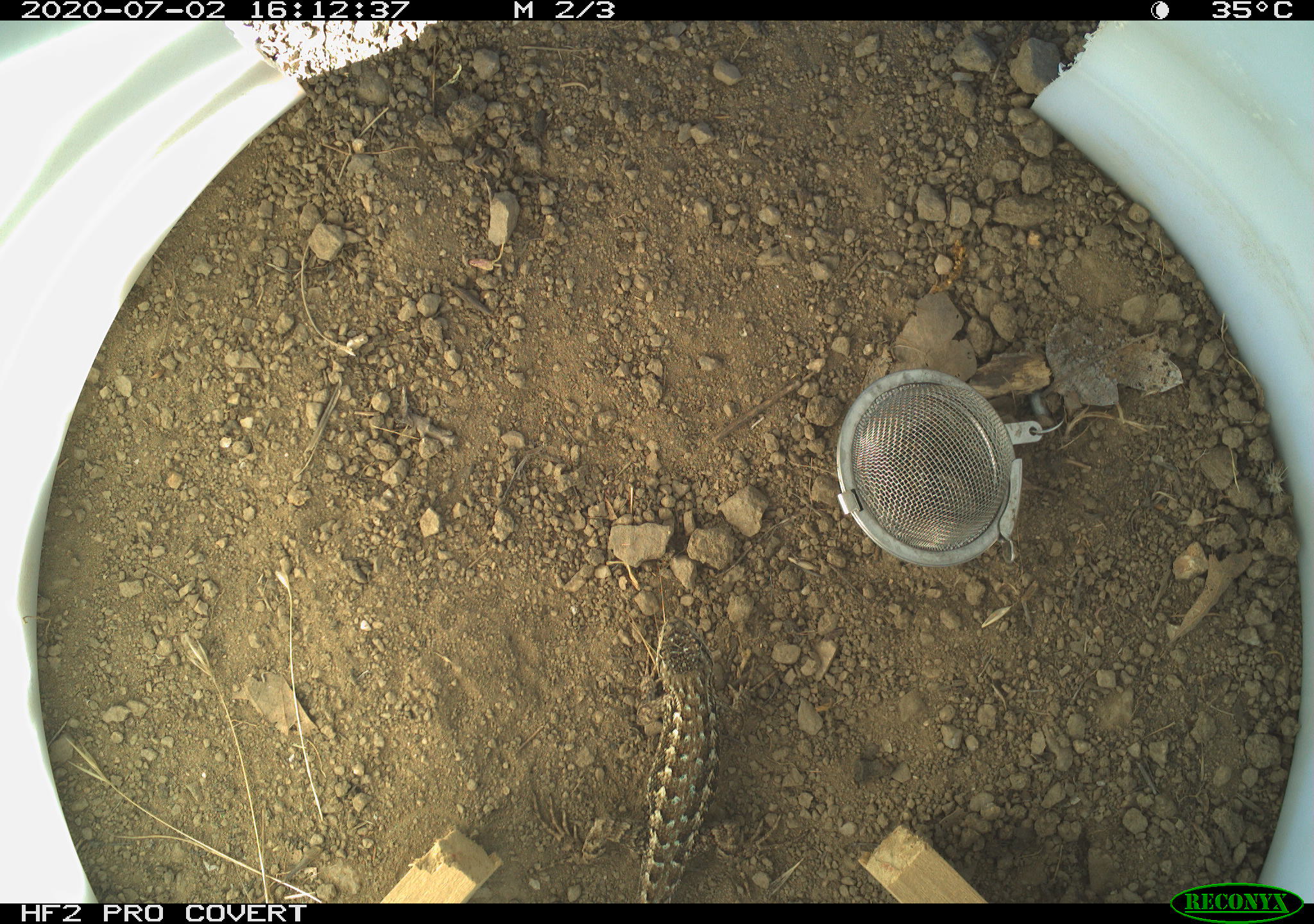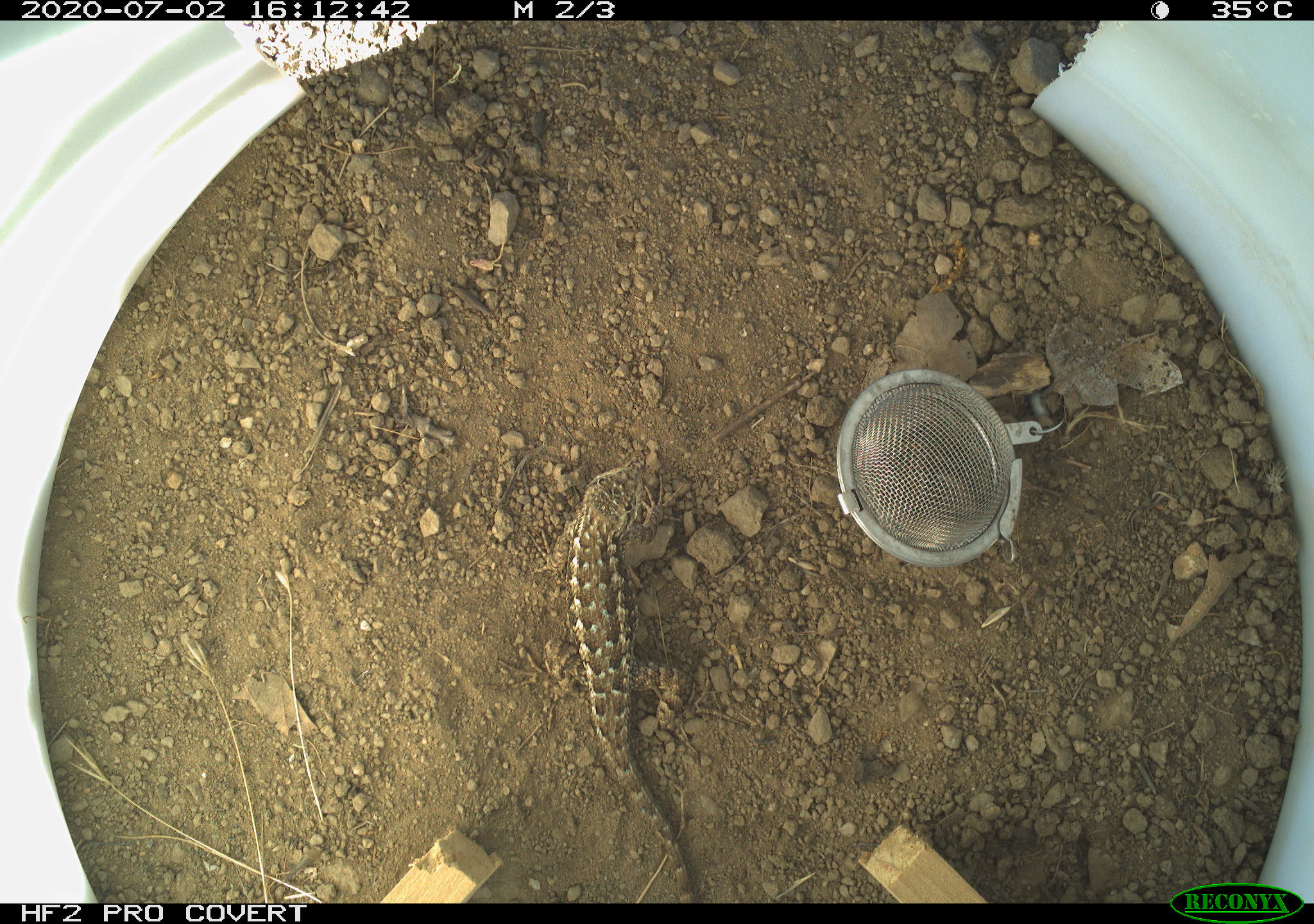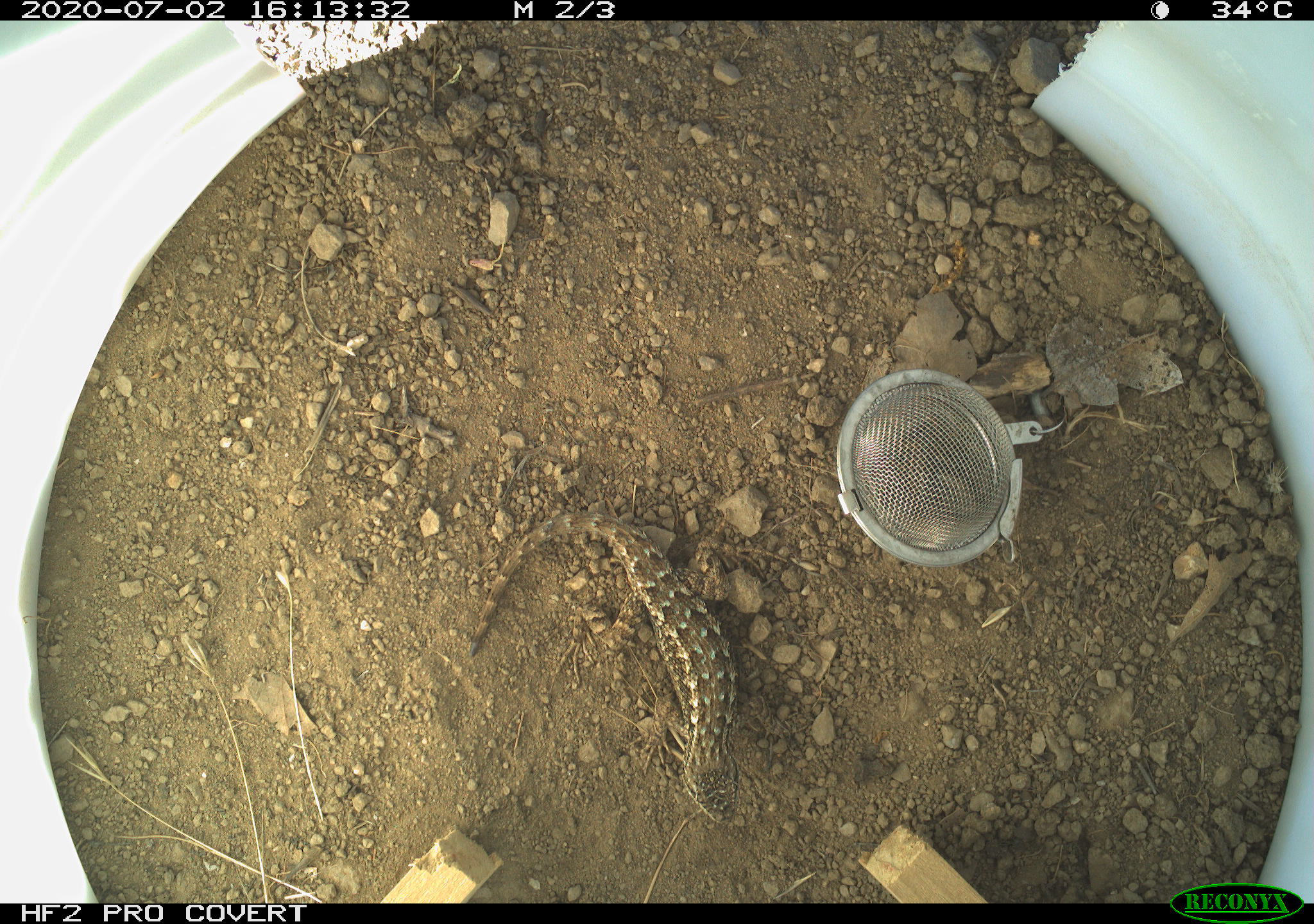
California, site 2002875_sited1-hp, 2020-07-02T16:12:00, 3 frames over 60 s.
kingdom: Animalia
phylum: Chordata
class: Reptilia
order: Squamata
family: Phrynosomatidae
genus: Sceloporus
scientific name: Sceloporus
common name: spiny lizards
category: sceloporus species